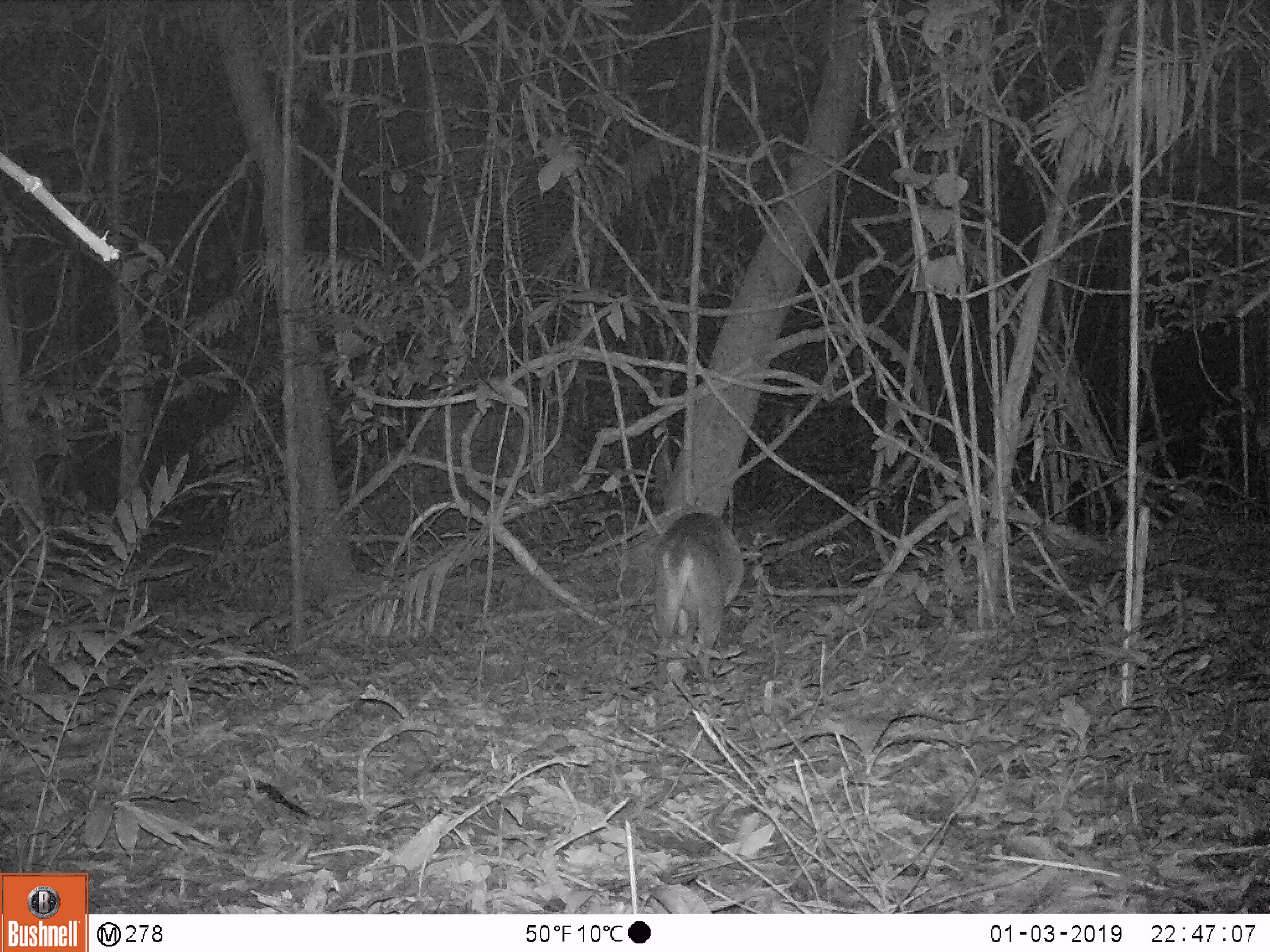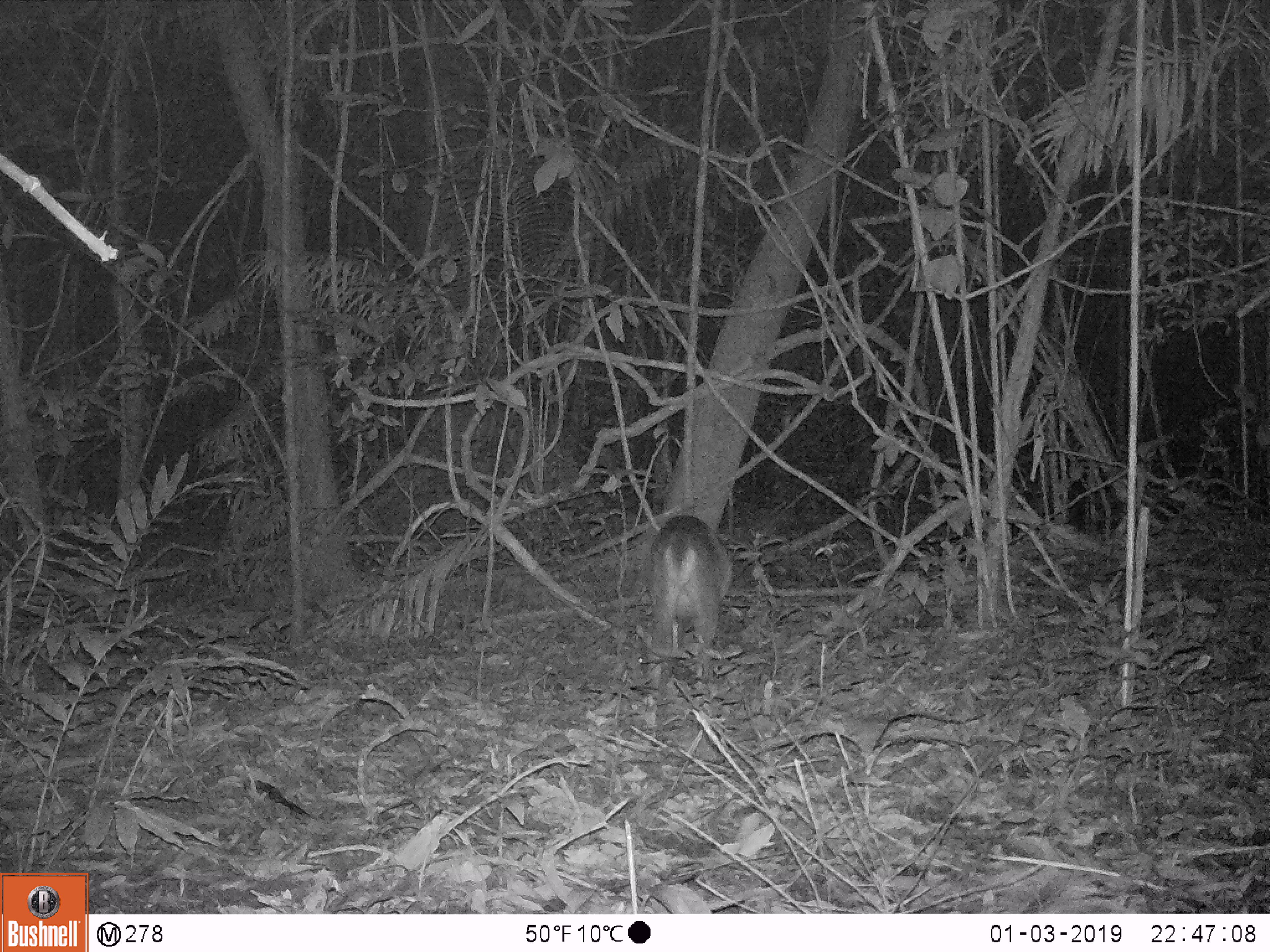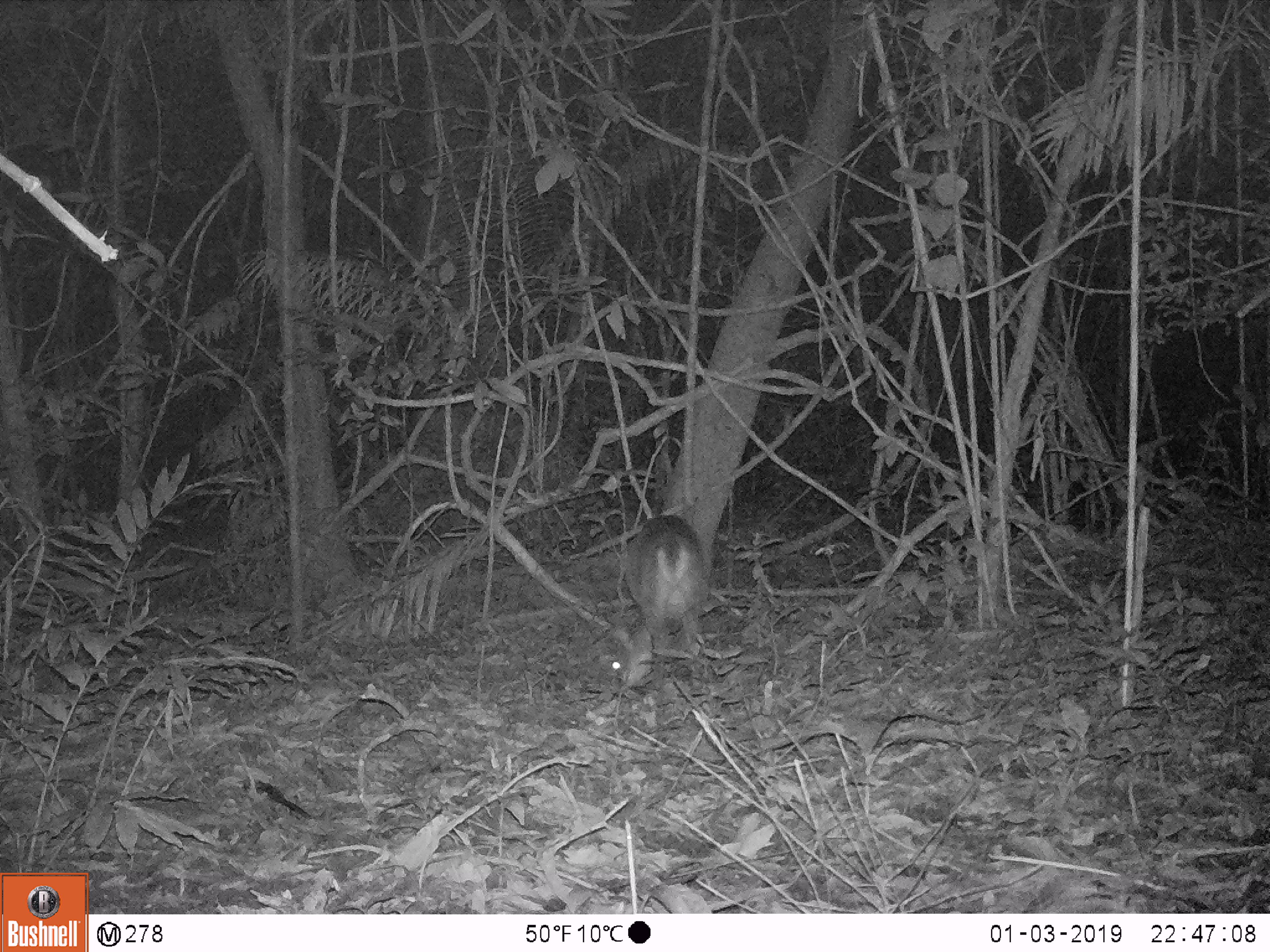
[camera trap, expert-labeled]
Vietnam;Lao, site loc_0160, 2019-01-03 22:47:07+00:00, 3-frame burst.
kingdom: Animalia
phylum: Chordata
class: Mammalia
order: Artiodactyla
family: Cervidae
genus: Muntiacus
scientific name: Muntiacus vuquangensis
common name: large-antlered muntjac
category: large antlered muntjac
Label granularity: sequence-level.